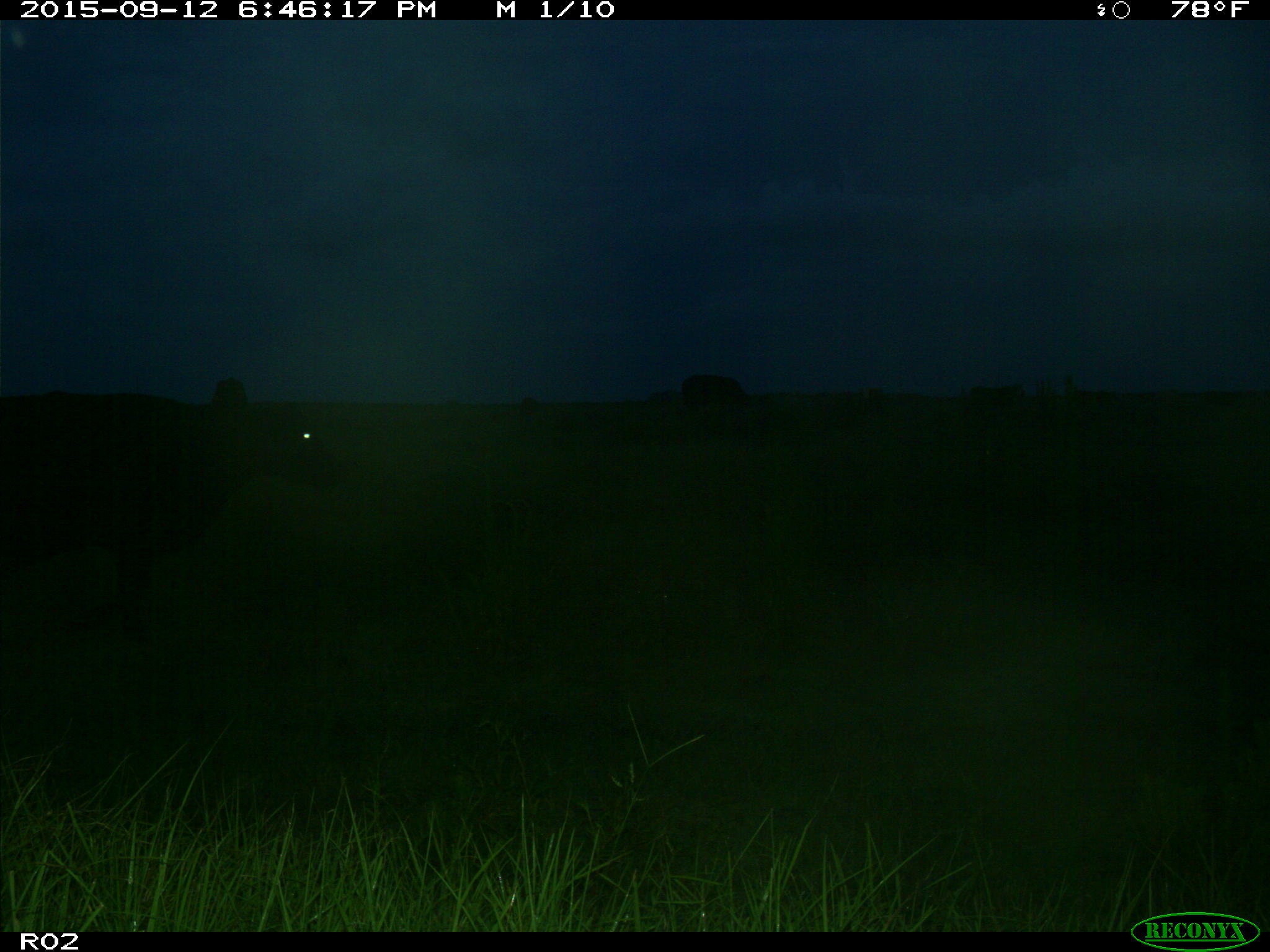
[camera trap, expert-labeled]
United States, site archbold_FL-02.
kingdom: Animalia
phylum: Chordata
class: Mammalia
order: Artiodactyla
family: Bovidae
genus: Bos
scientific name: Bos taurus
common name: domestic cow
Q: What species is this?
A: Bos taurus (domestic cow).